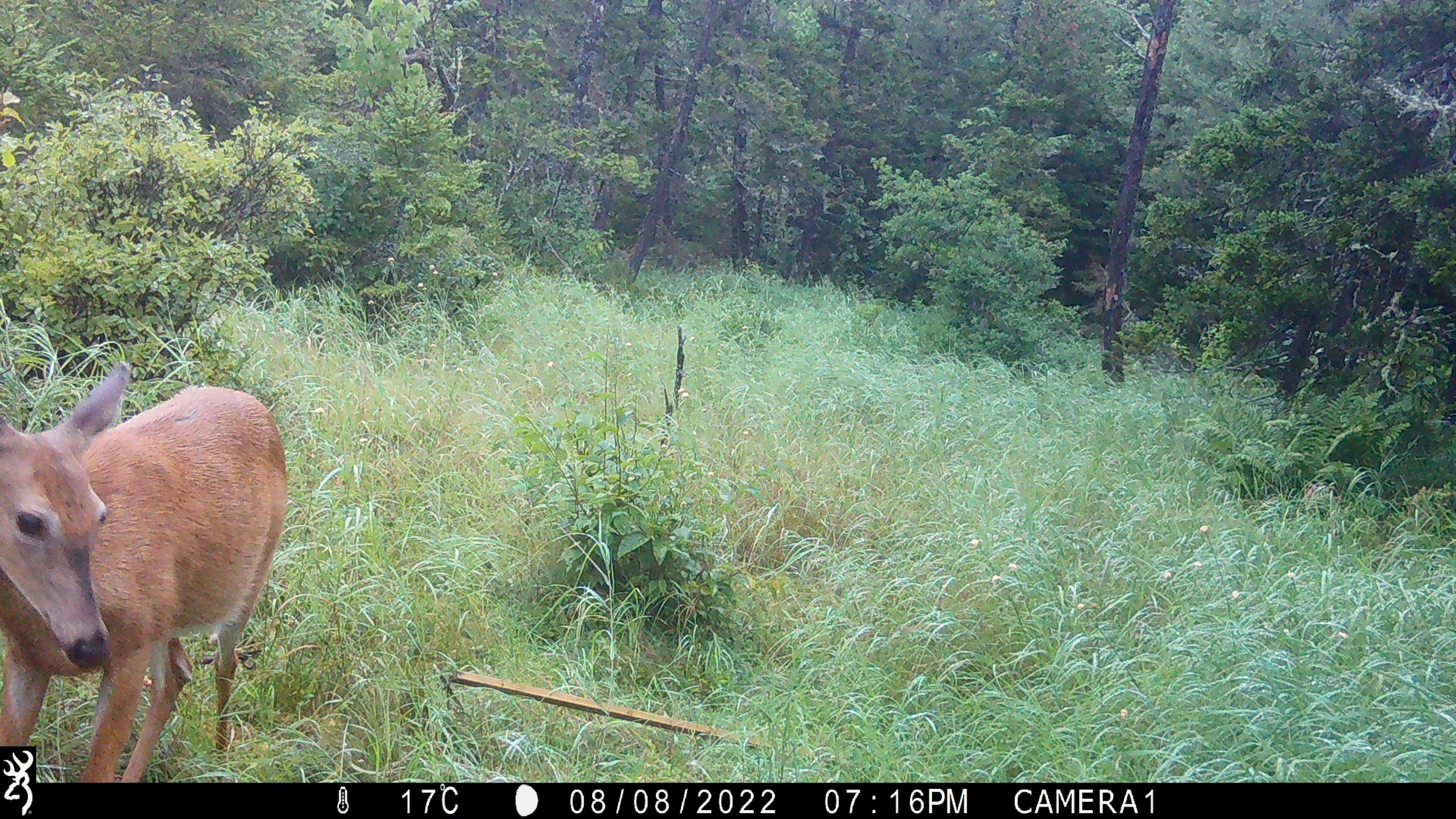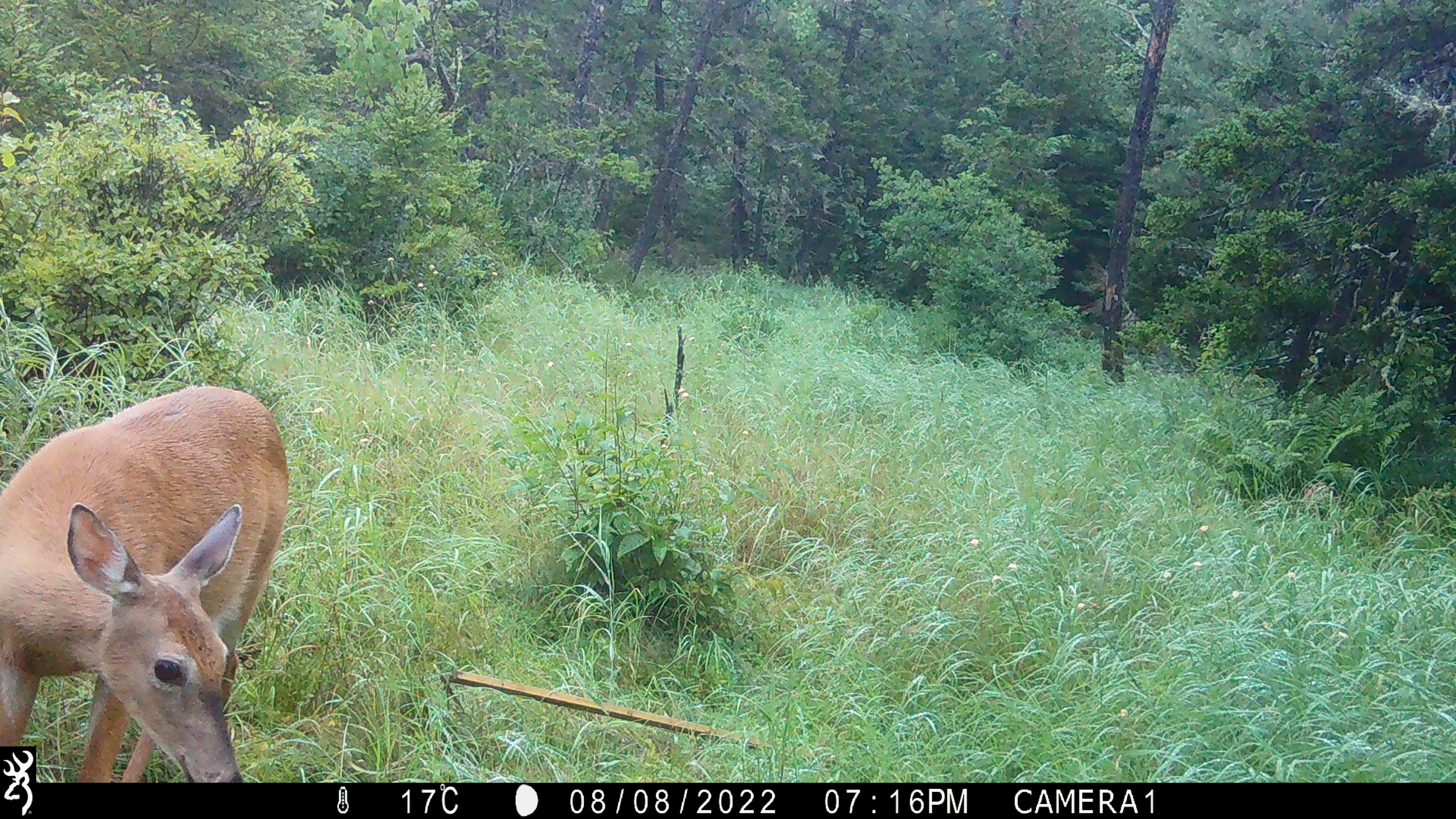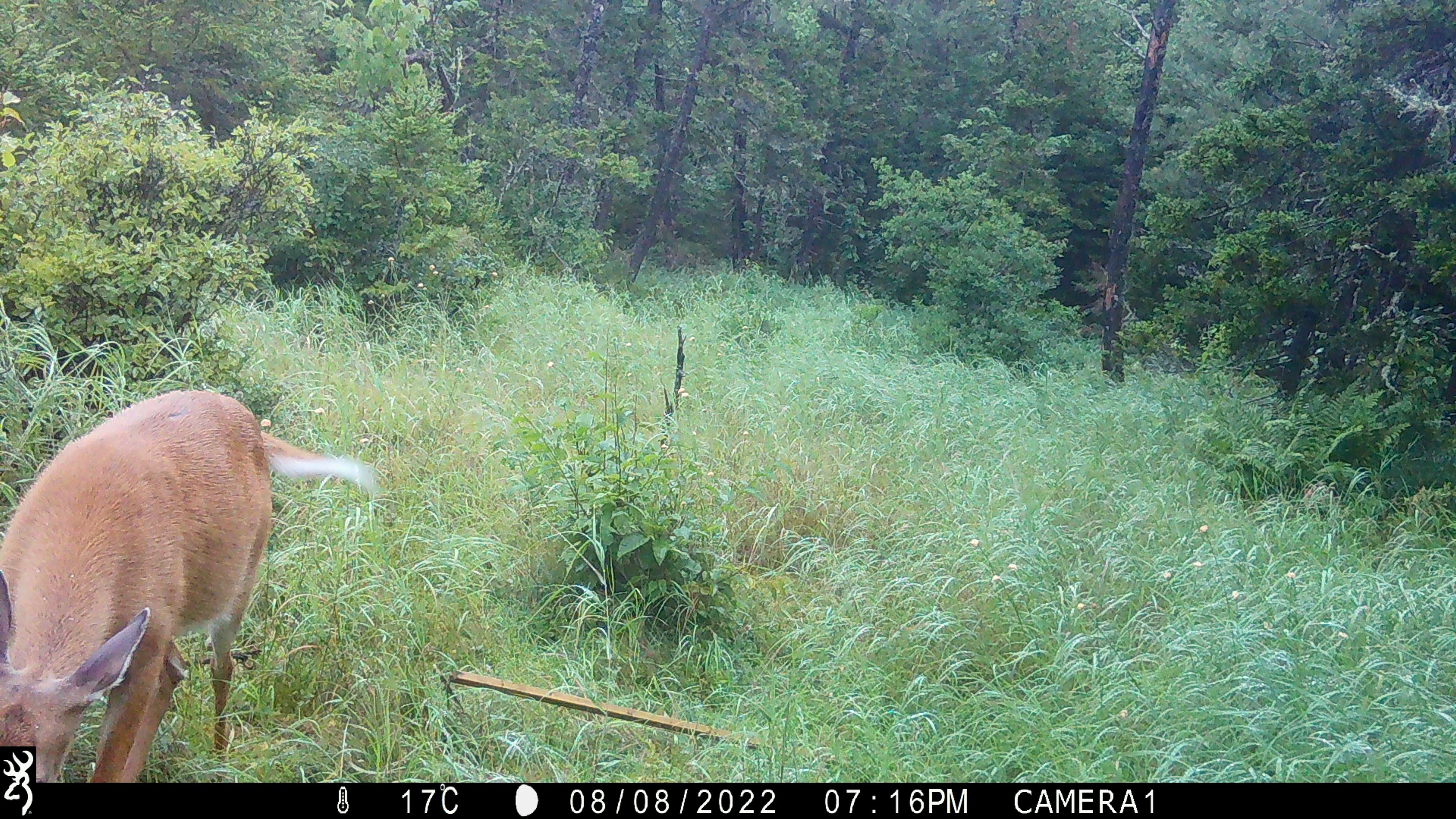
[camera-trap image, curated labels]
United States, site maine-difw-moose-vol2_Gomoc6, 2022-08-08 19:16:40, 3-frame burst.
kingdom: Animalia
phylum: Chordata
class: Mammalia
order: Artiodactyla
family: Cervidae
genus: Odocoileus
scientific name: Odocoileus virginianus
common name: white-tailed deer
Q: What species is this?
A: White-tailed deer (Odocoileus virginianus).